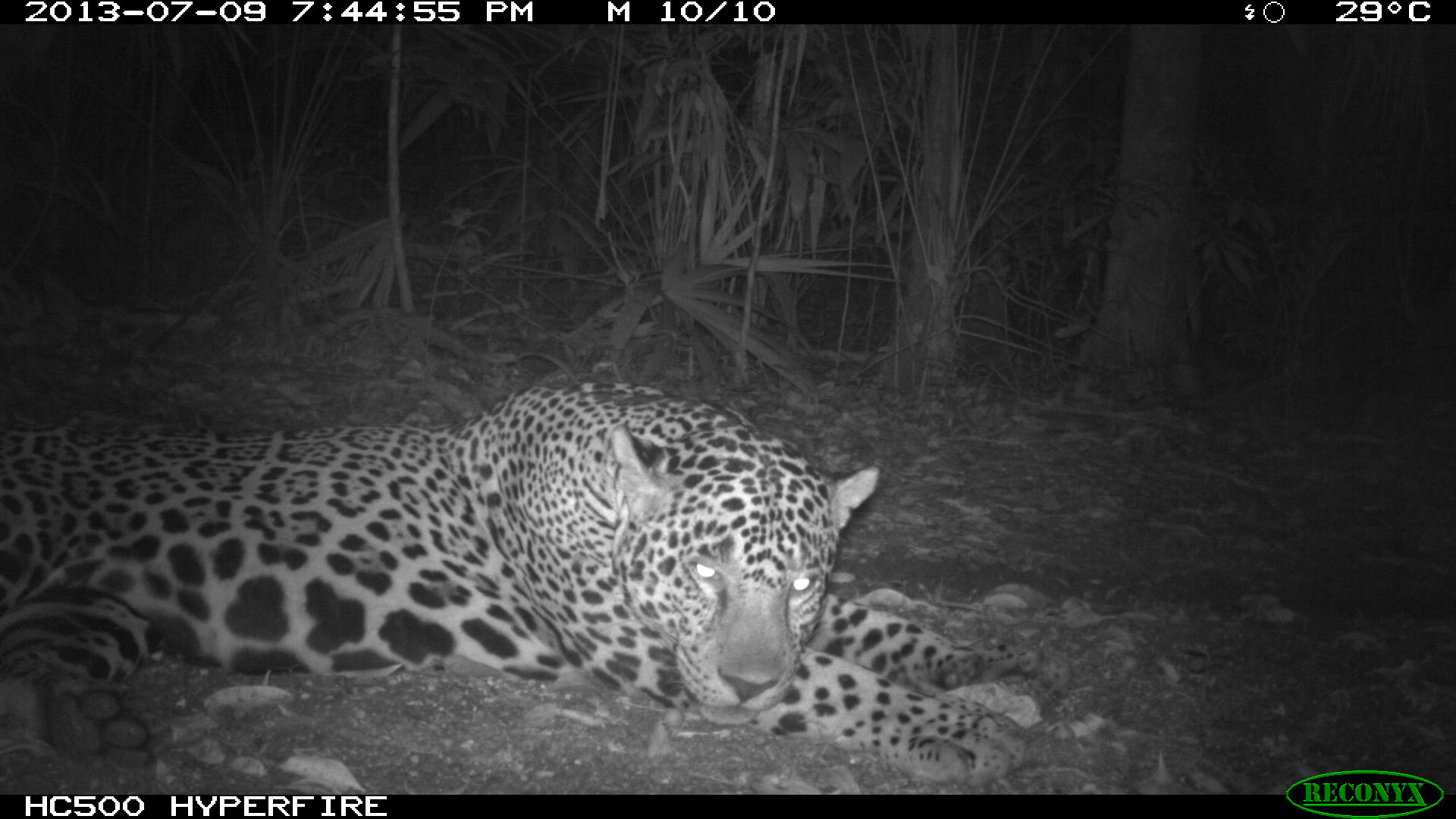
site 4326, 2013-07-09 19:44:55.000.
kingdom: Animalia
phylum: Chordata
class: Mammalia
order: Carnivora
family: Felidae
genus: Panthera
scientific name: Panthera onca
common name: jaguar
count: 1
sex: male